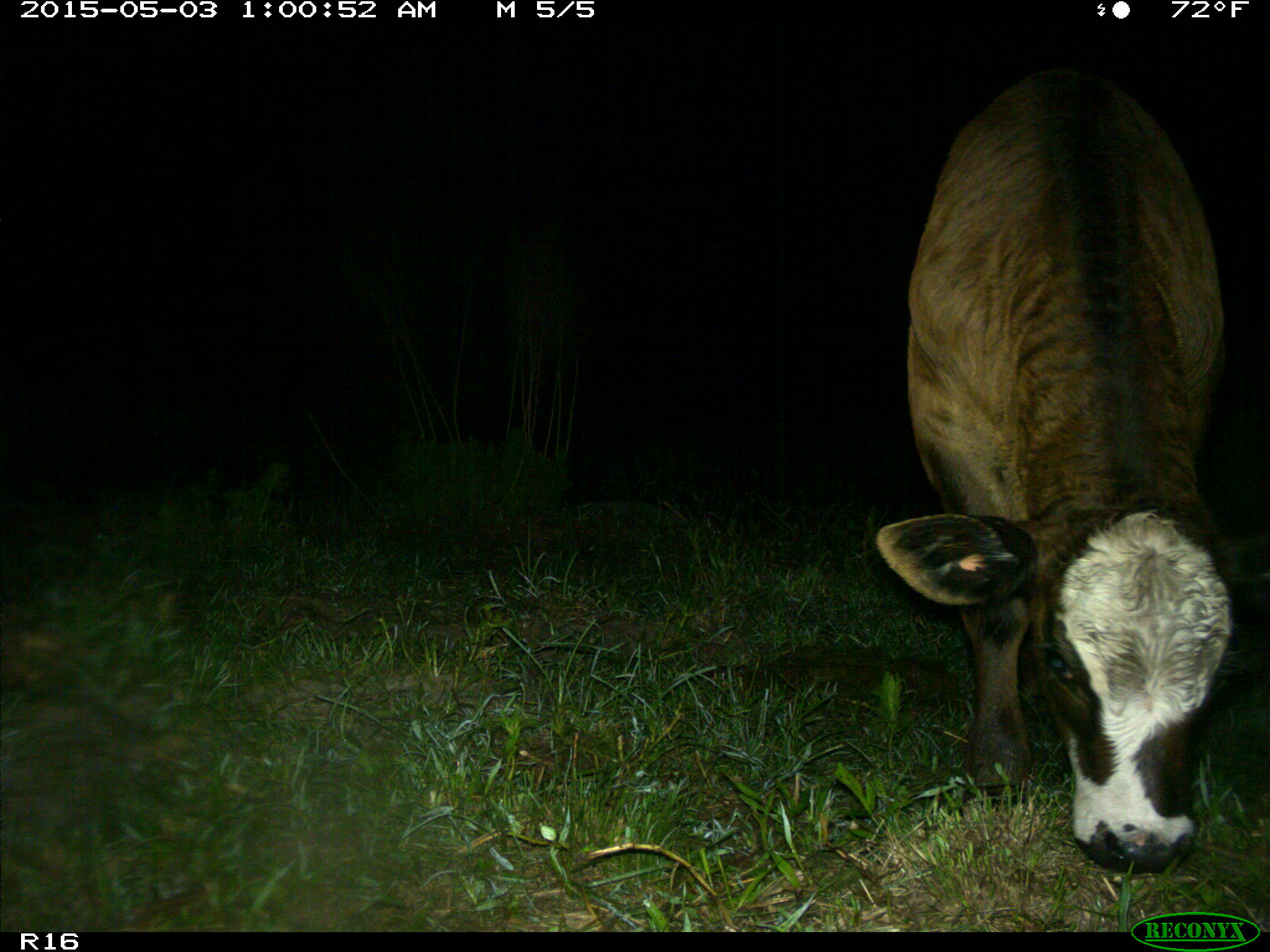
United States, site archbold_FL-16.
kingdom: Animalia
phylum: Chordata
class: Mammalia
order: Artiodactyla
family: Bovidae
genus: Bos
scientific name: Bos taurus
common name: domestic cow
Bos taurus (domestic cow).